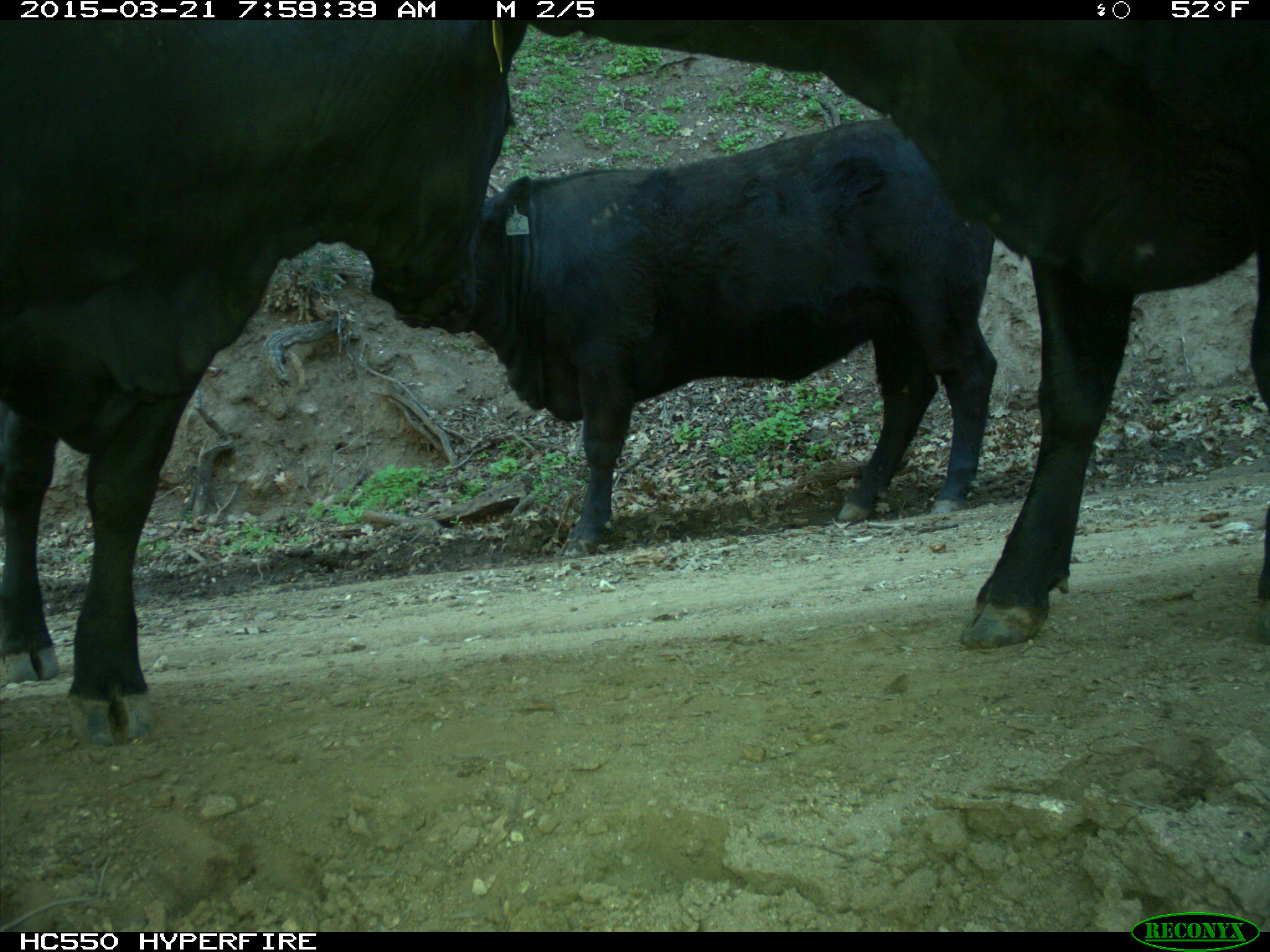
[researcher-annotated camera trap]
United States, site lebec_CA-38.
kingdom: Animalia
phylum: Chordata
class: Mammalia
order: Artiodactyla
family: Bovidae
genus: Bos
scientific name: Bos taurus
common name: domestic cow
Bos taurus (domestic cow).